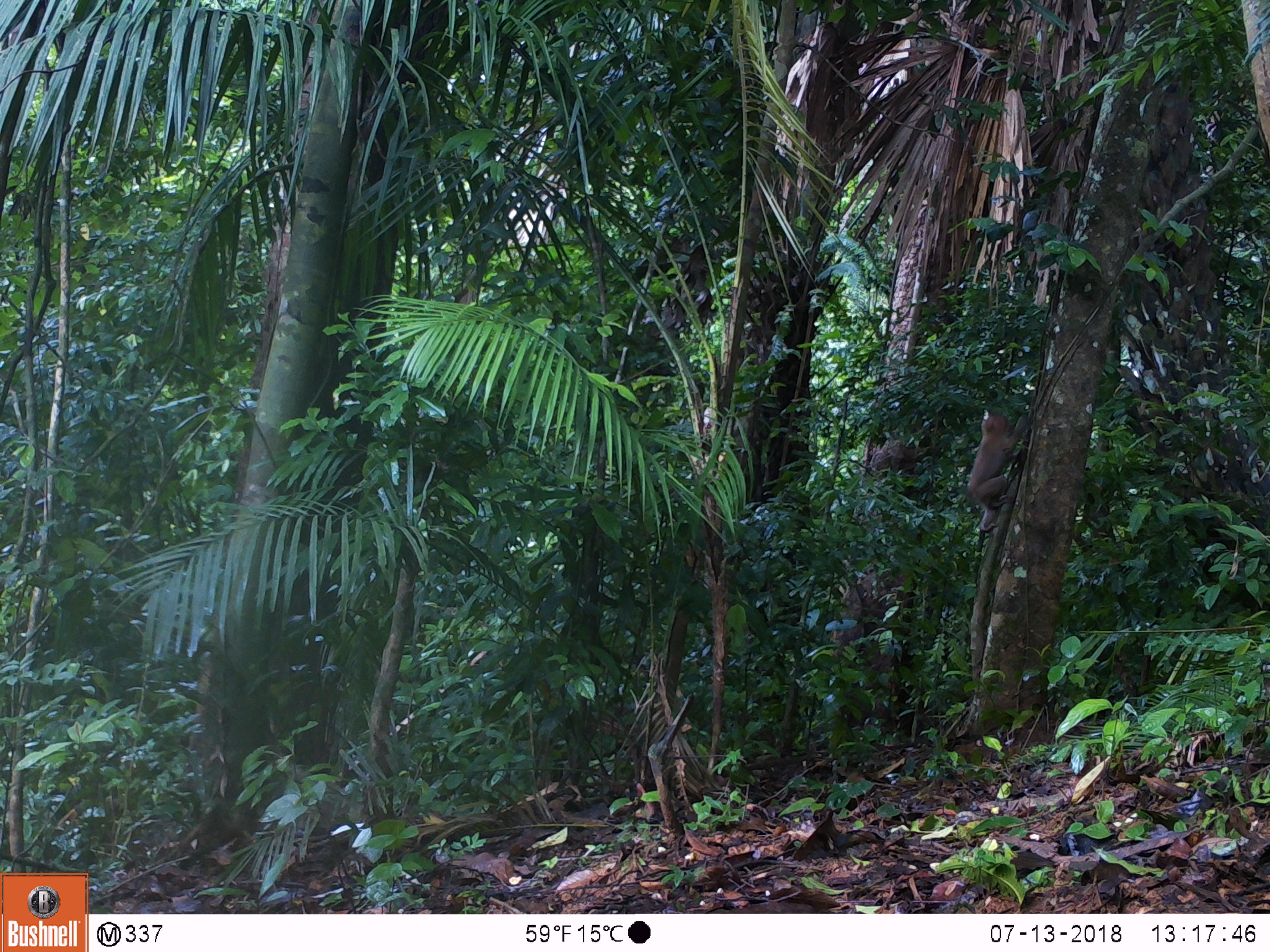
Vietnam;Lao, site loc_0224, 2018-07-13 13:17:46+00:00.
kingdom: Animalia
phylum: Chordata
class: Mammalia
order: Primates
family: Cercopithecidae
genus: Macaca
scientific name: Macaca nemestrina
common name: pig-tailed macaque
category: pig tailed macaque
Pig tailed macaque (pig-tailed macaque) (Macaca nemestrina). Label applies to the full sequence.